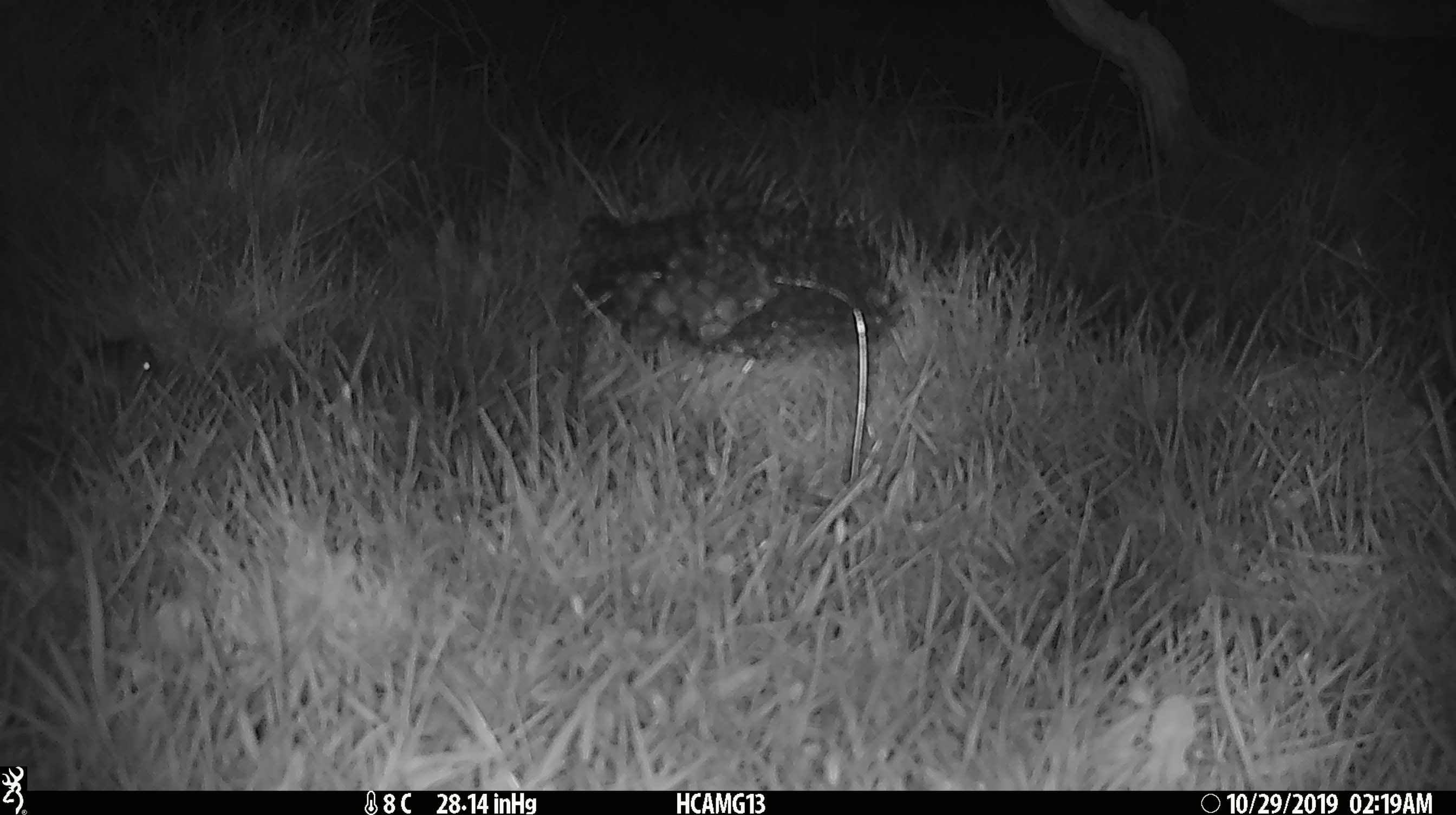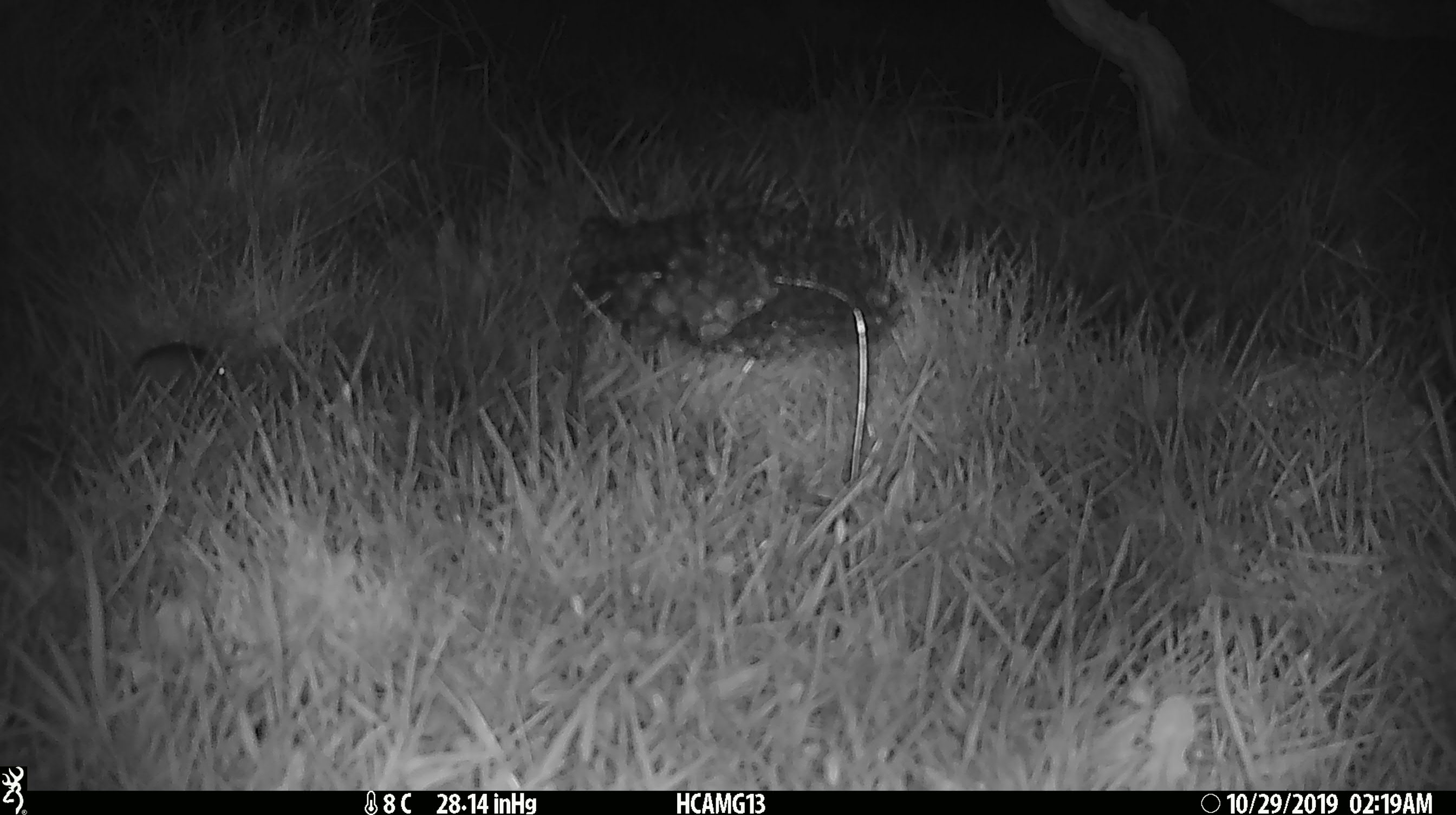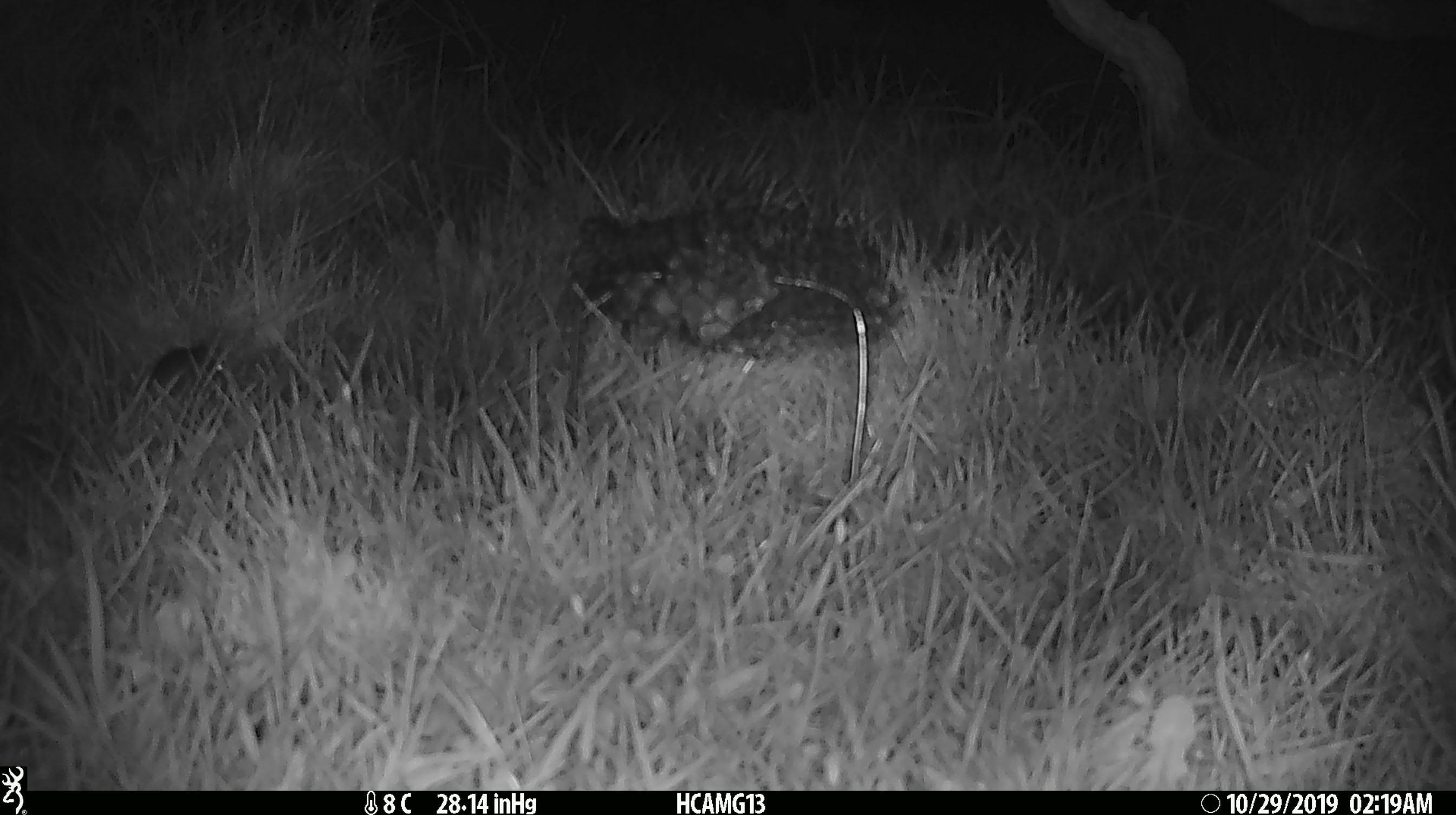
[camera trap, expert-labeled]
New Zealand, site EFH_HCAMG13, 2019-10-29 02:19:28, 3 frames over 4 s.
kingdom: Animalia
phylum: Chordata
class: Mammalia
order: Rodentia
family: Muridae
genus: Mus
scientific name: Mus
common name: mouse